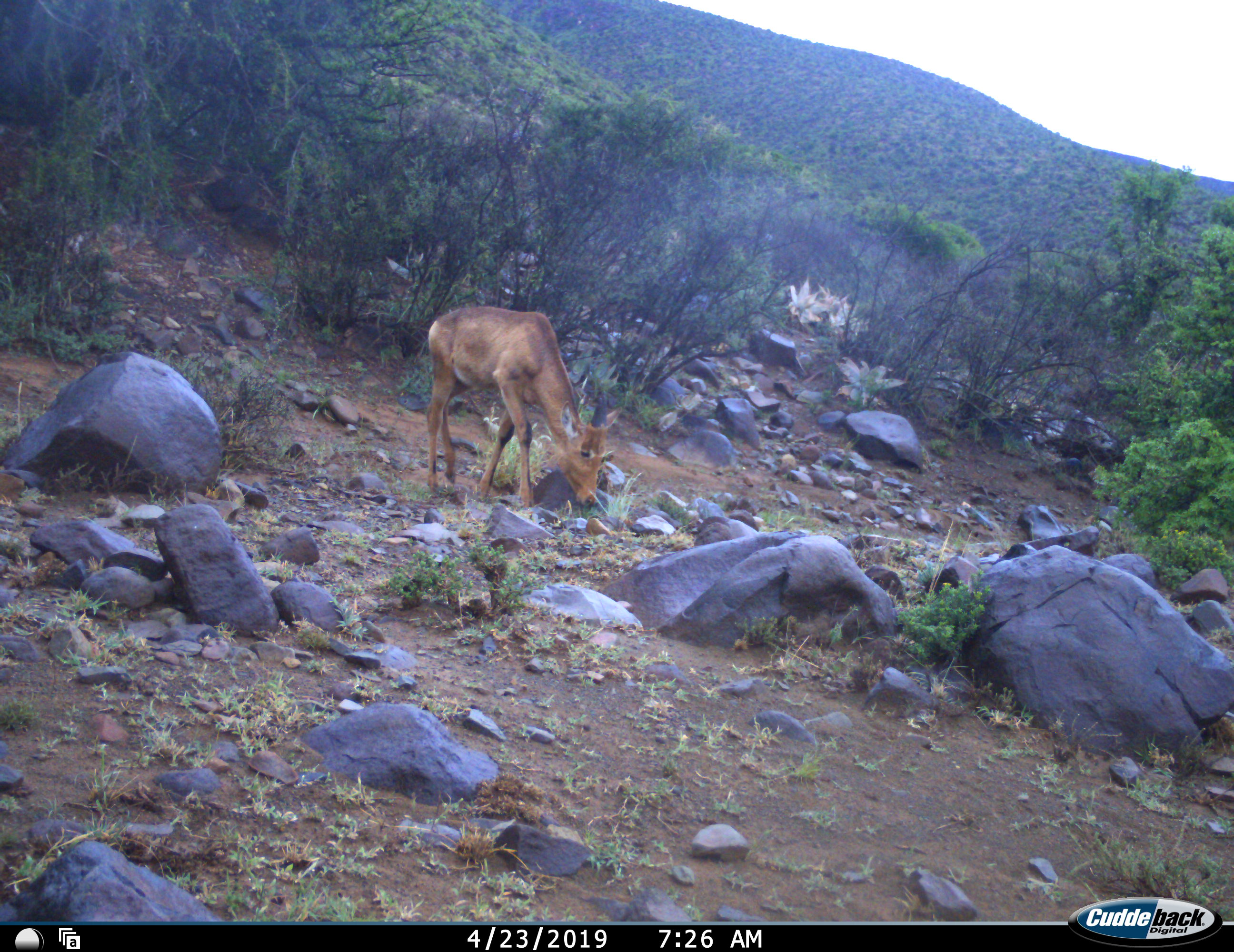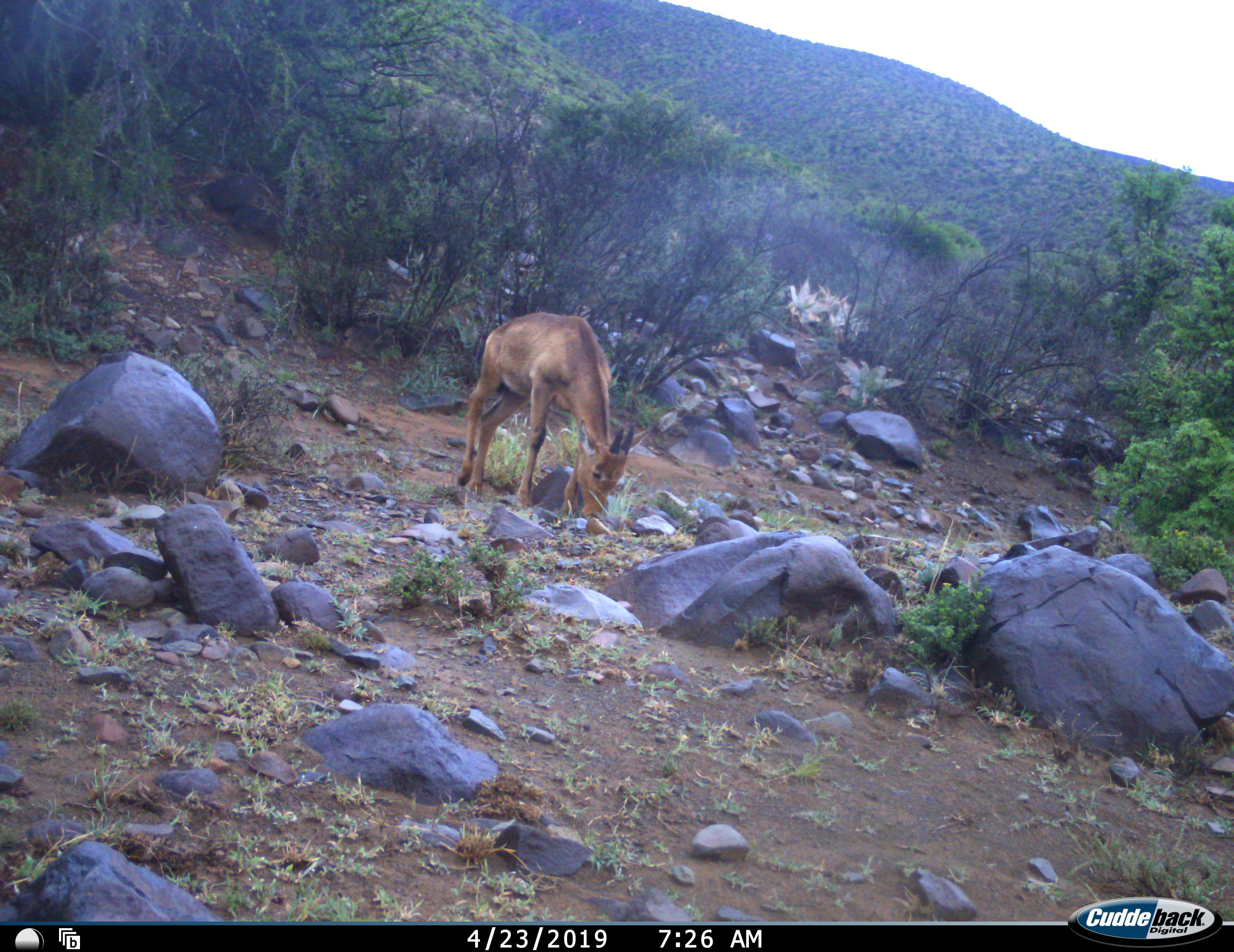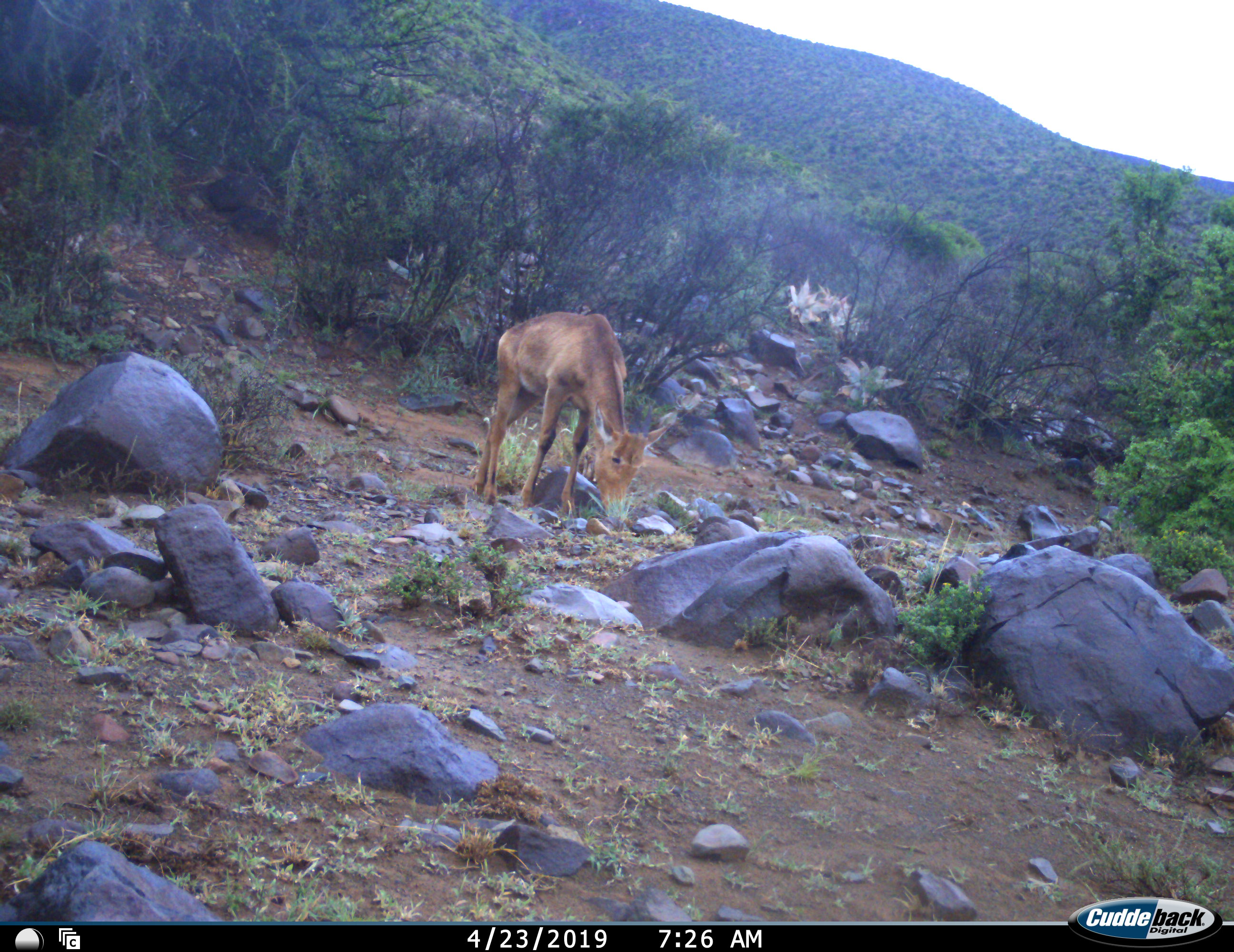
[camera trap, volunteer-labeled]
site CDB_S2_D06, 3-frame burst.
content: unidentified animal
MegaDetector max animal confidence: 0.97